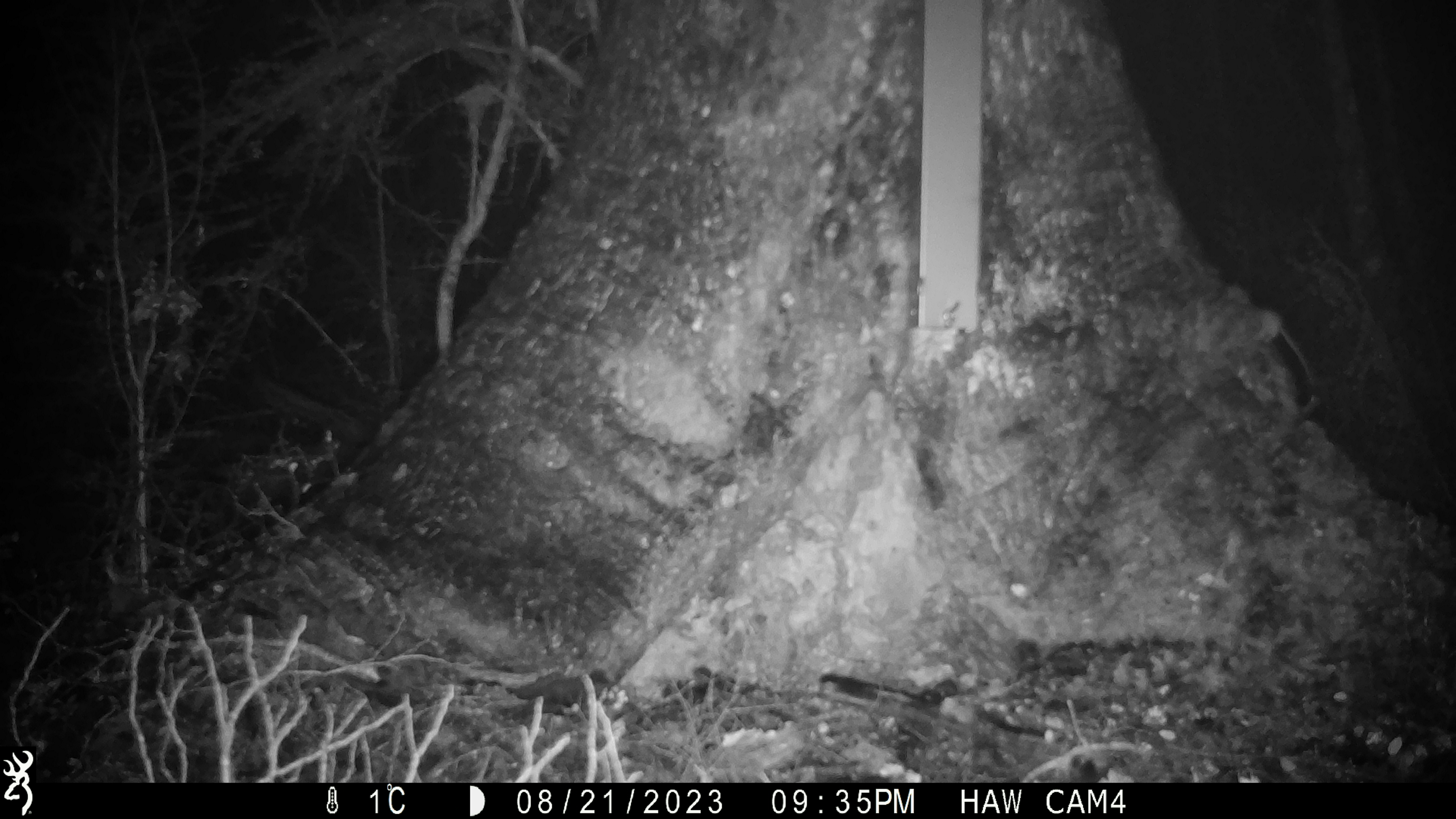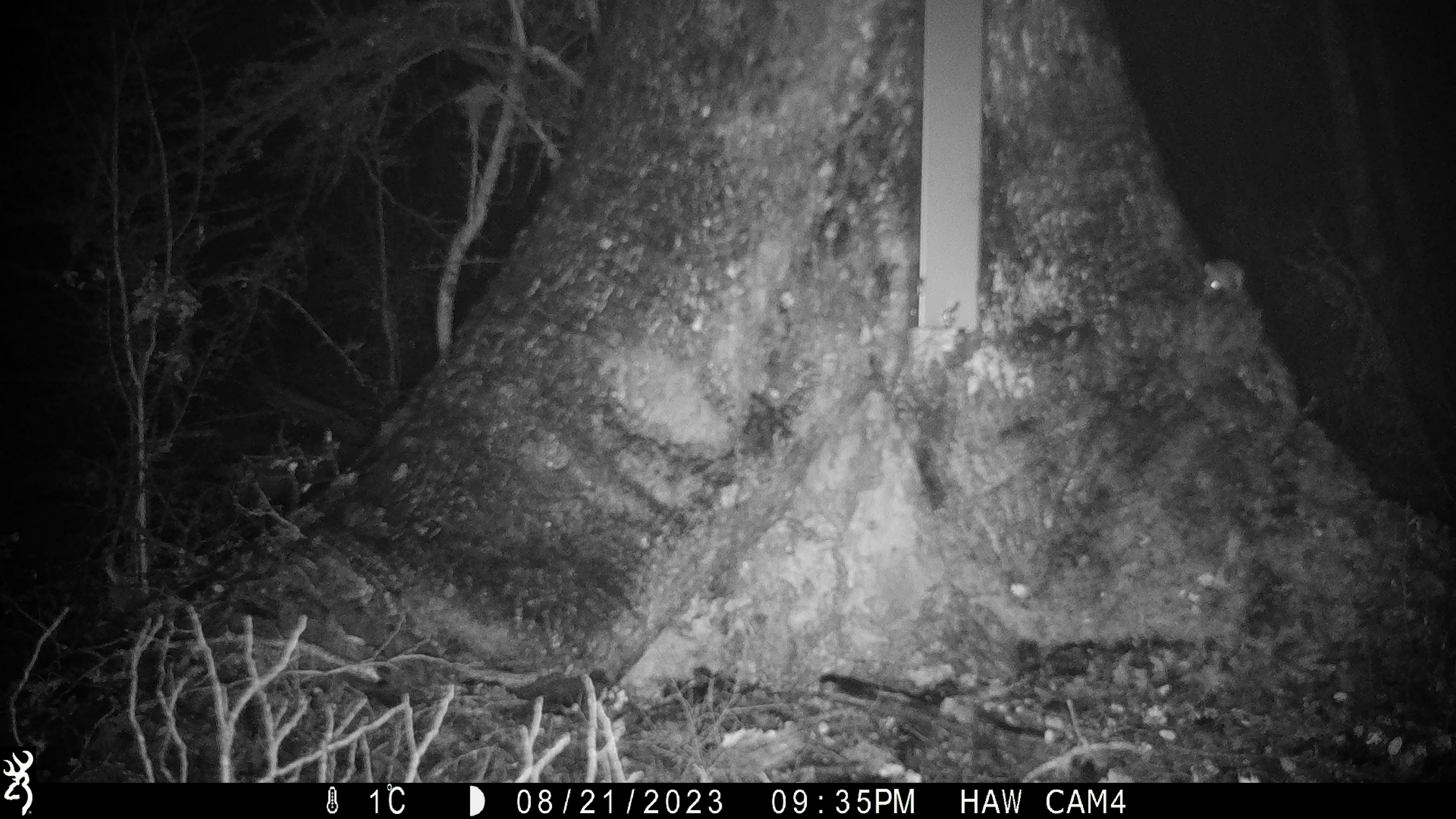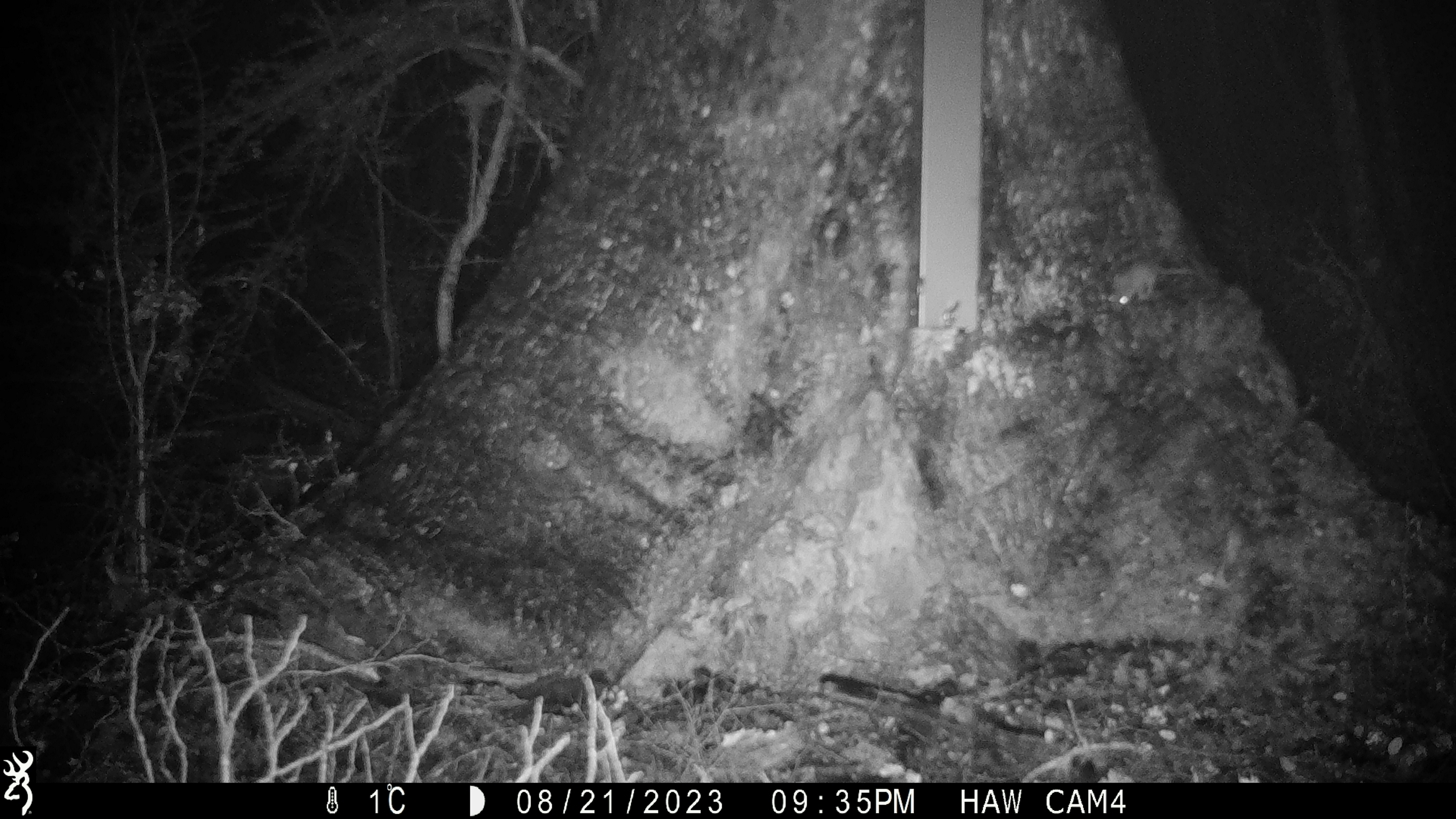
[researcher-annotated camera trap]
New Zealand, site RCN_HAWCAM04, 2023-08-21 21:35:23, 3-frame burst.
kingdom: Animalia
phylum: Chordata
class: Mammalia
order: Rodentia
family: Muridae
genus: Mus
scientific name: Mus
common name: mouse